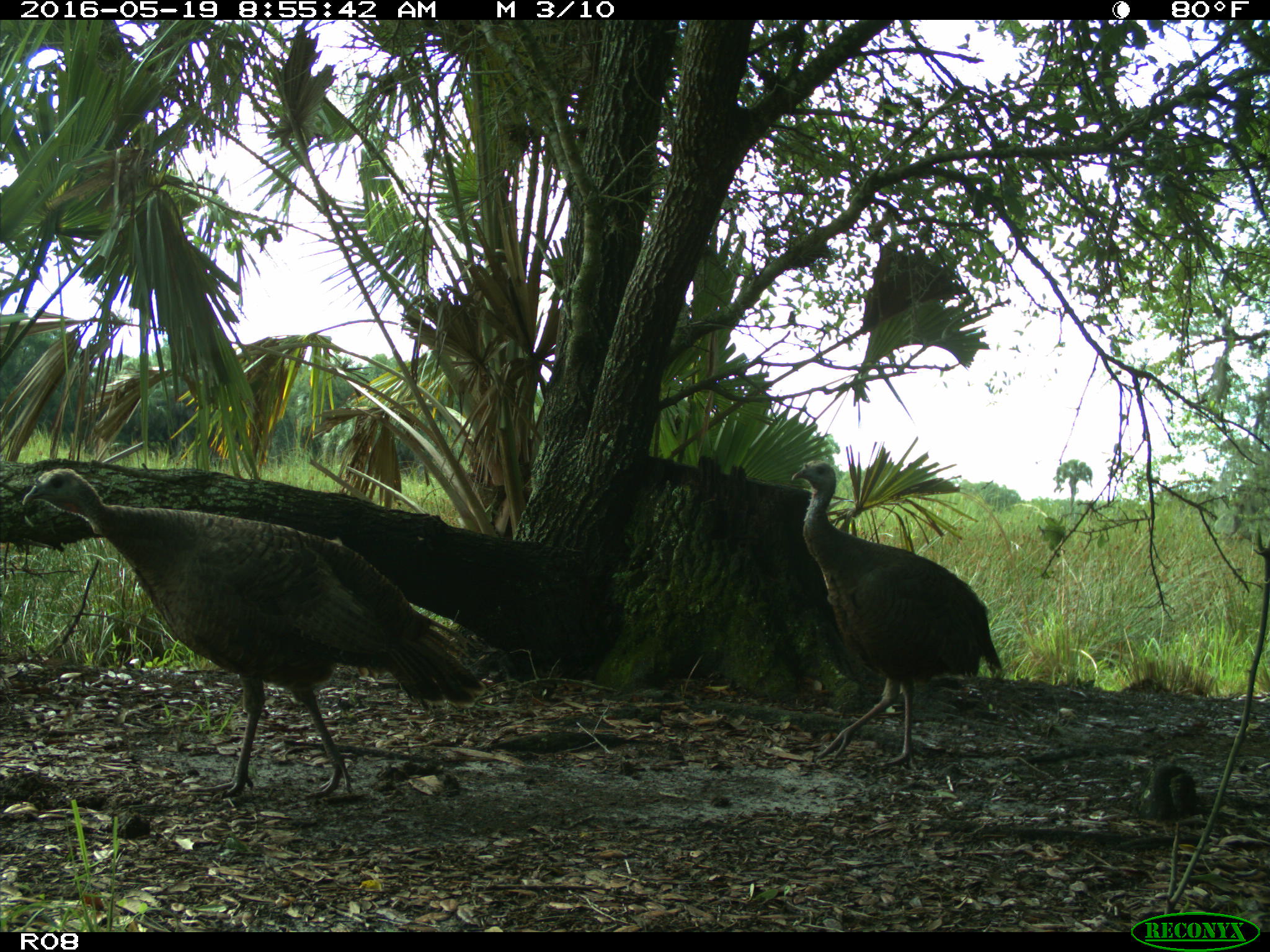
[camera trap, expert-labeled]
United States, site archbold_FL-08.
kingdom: Animalia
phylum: Chordata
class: Aves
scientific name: Aves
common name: birds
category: unidentified bird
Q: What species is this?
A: Unidentified bird (birds) (Aves).